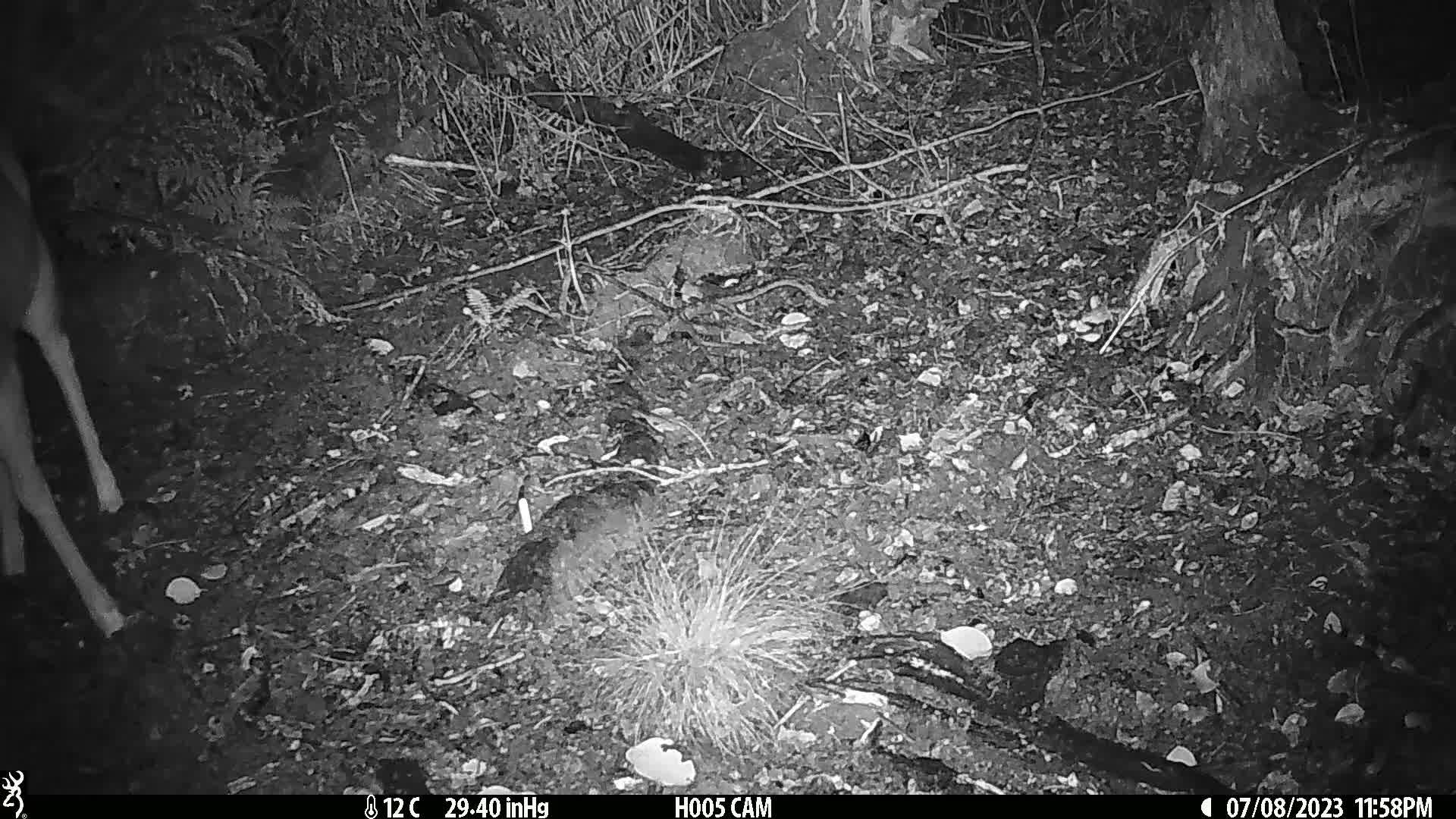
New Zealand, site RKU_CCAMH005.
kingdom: Animalia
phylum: Chordata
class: Mammalia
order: Artiodactyla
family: Cervidae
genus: Odocoileus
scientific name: Odocoileus virginianus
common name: white-tailed deer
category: white tailed deer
White tailed deer (white-tailed deer) (Odocoileus virginianus).